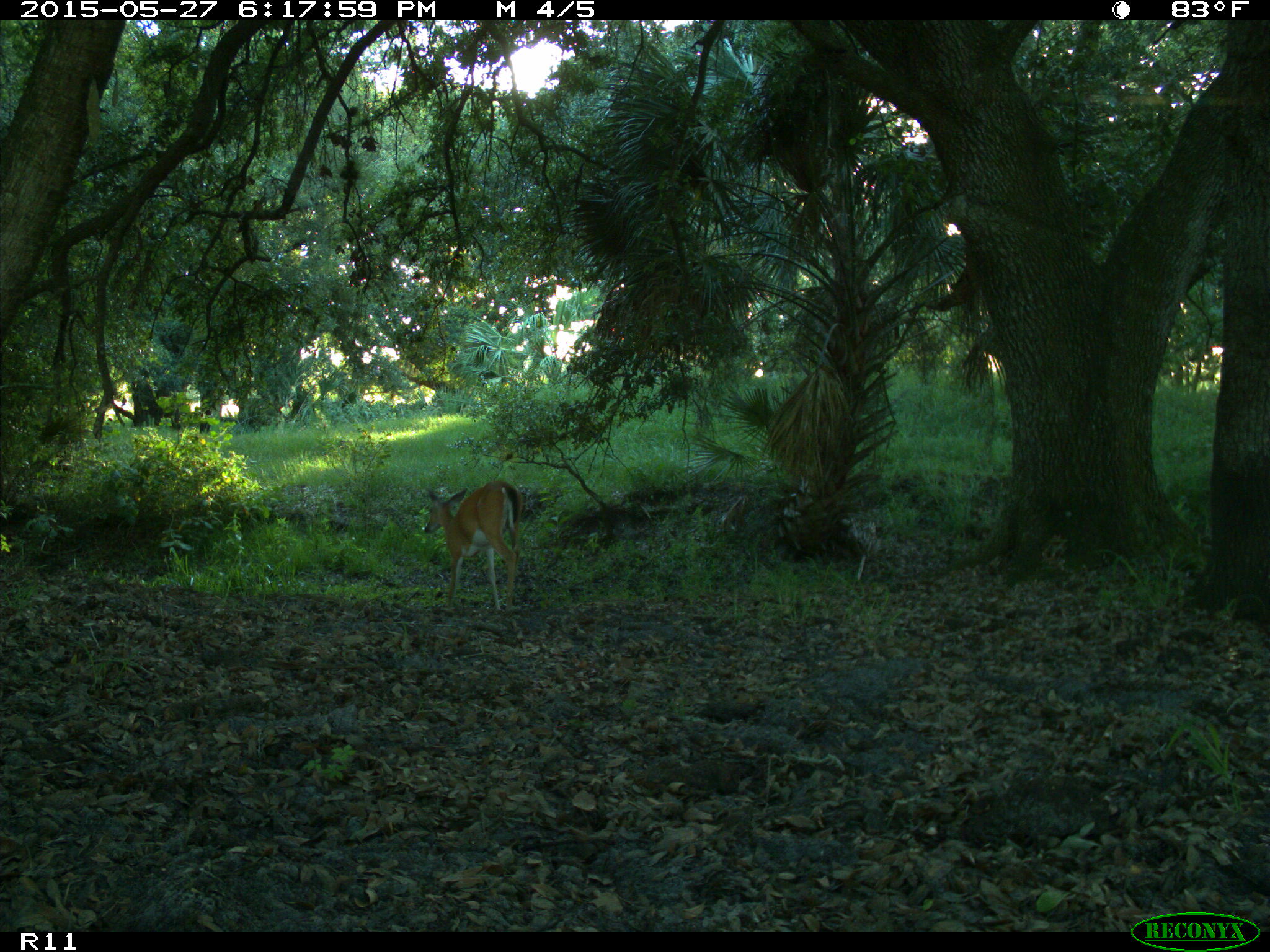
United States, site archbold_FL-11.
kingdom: Animalia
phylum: Chordata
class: Mammalia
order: Artiodactyla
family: Cervidae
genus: Odocoileus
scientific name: Odocoileus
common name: deer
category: unidentified deer